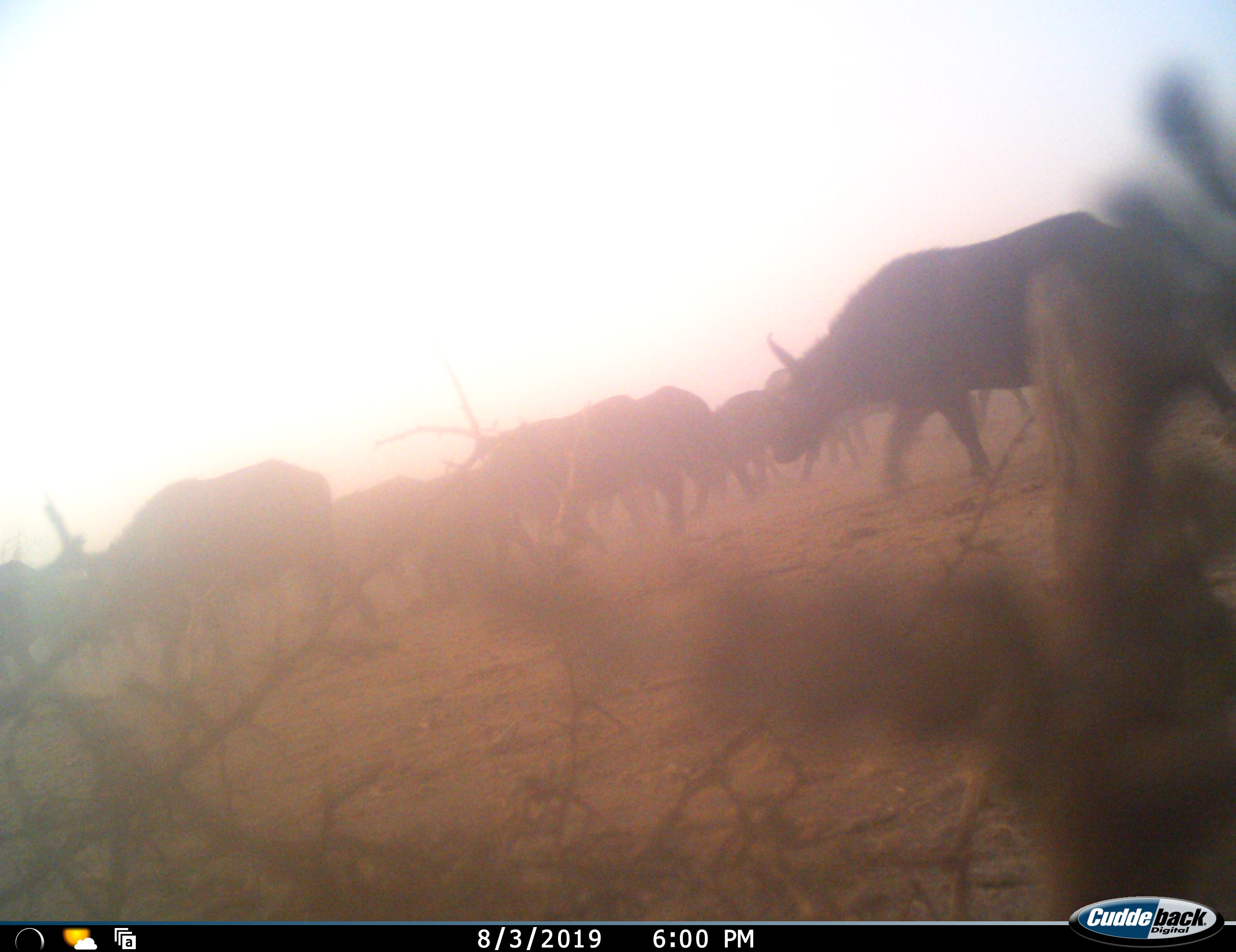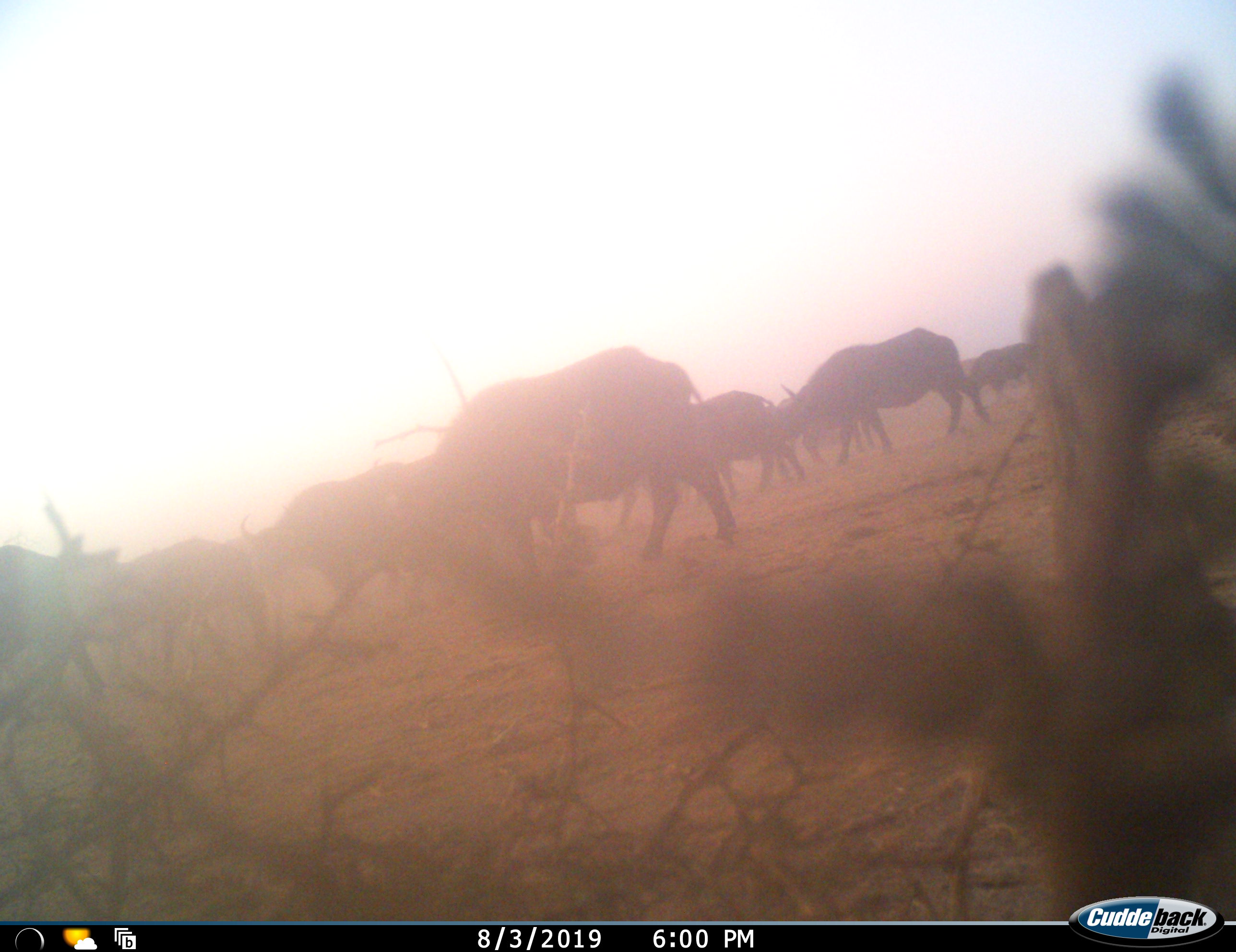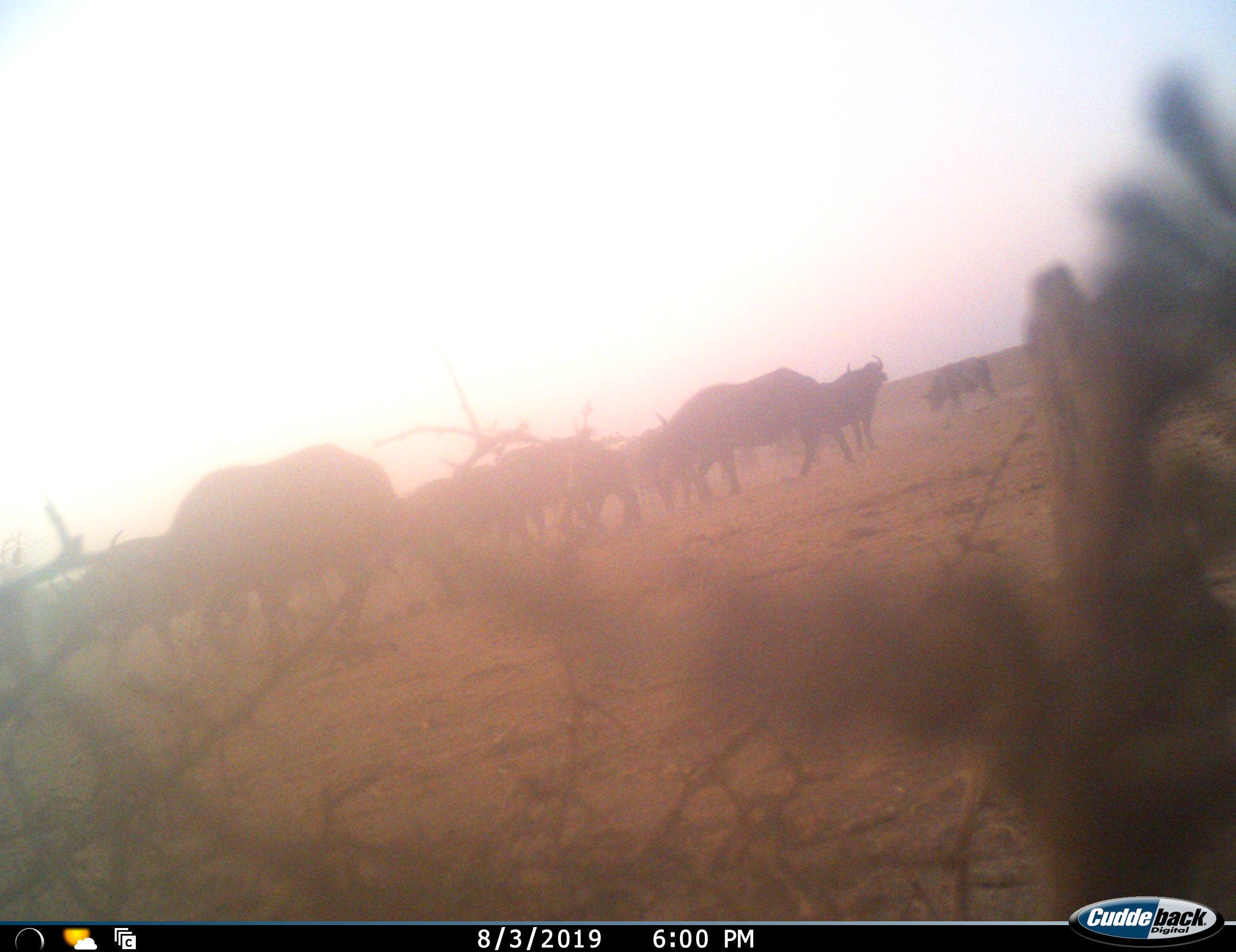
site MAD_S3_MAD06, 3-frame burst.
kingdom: Animalia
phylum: Chordata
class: Mammalia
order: Artiodactyla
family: Bovidae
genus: Syncerus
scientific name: Syncerus caffer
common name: african buffalo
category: buffalo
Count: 11-50.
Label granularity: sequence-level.